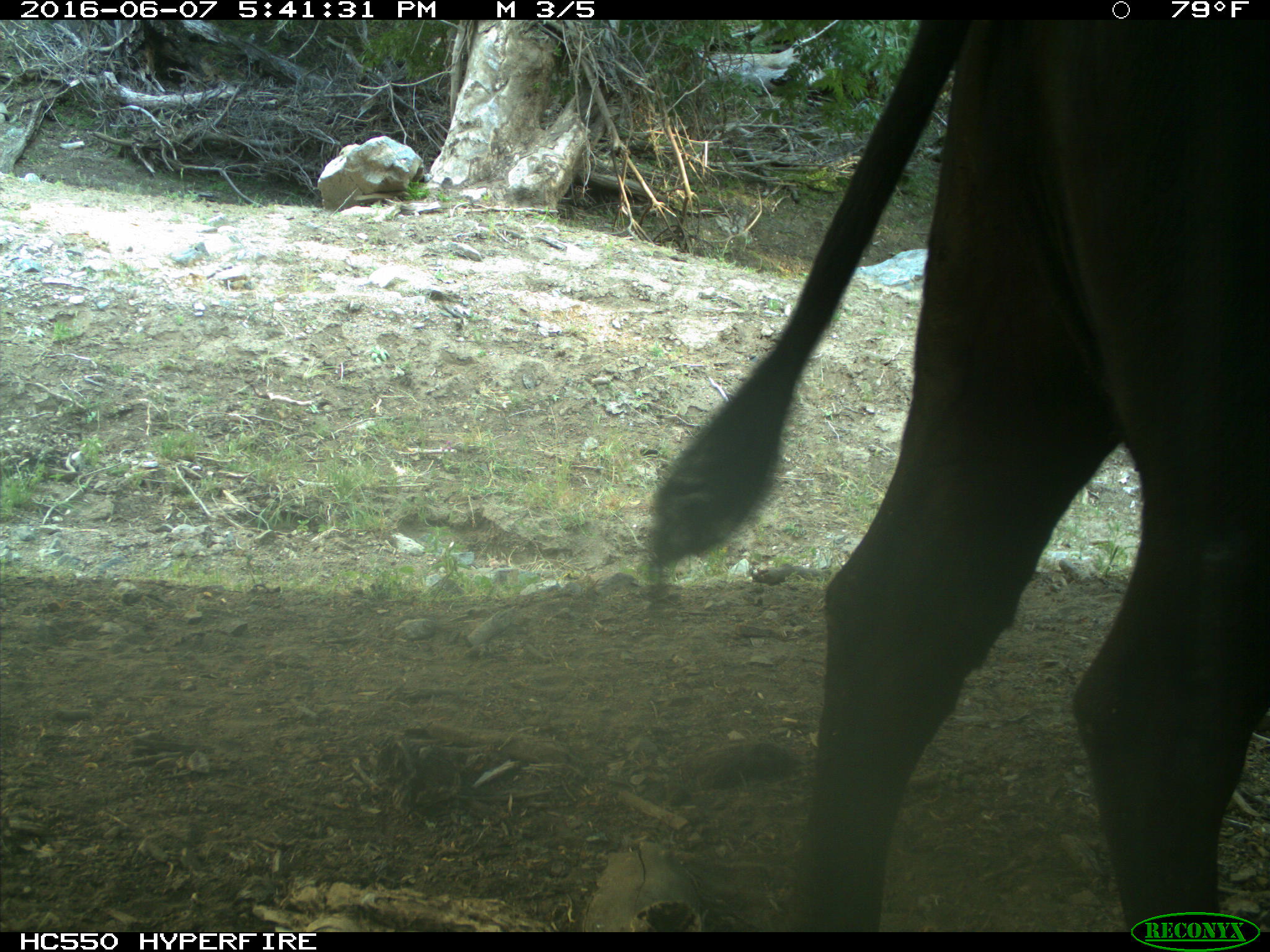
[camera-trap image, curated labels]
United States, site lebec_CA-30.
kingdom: Animalia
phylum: Chordata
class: Mammalia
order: Artiodactyla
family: Bovidae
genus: Bos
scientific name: Bos taurus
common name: domestic cow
Bos taurus (domestic cow).